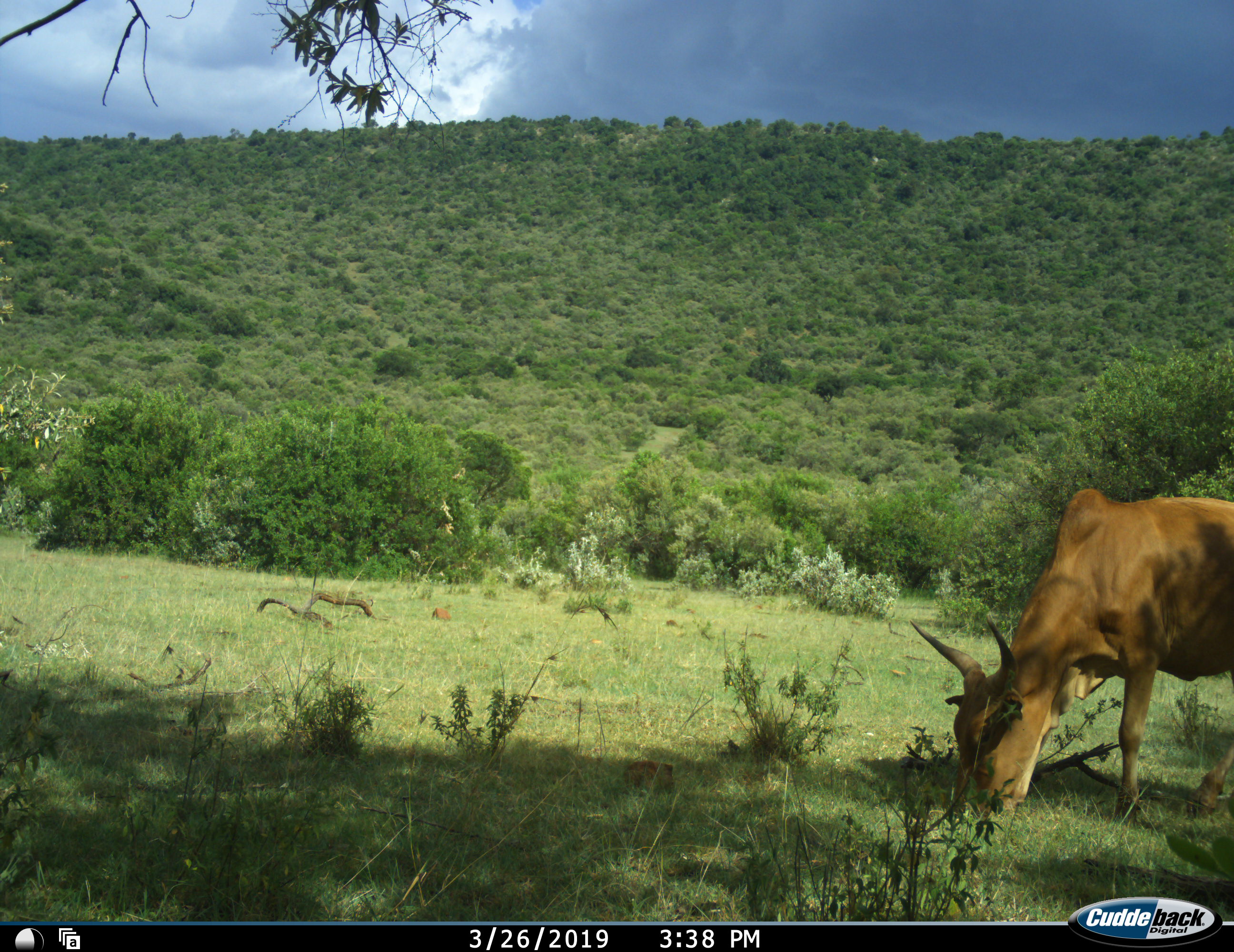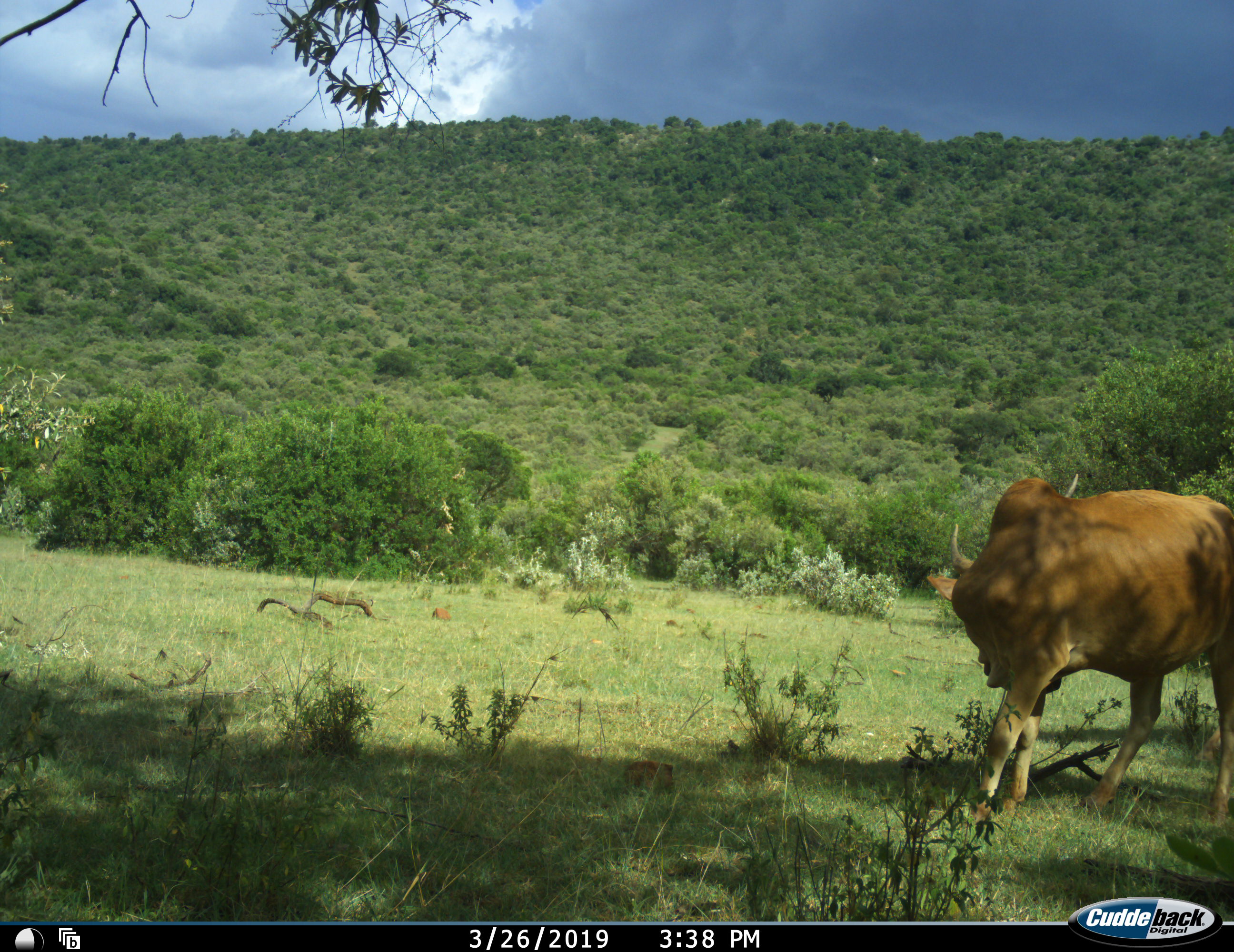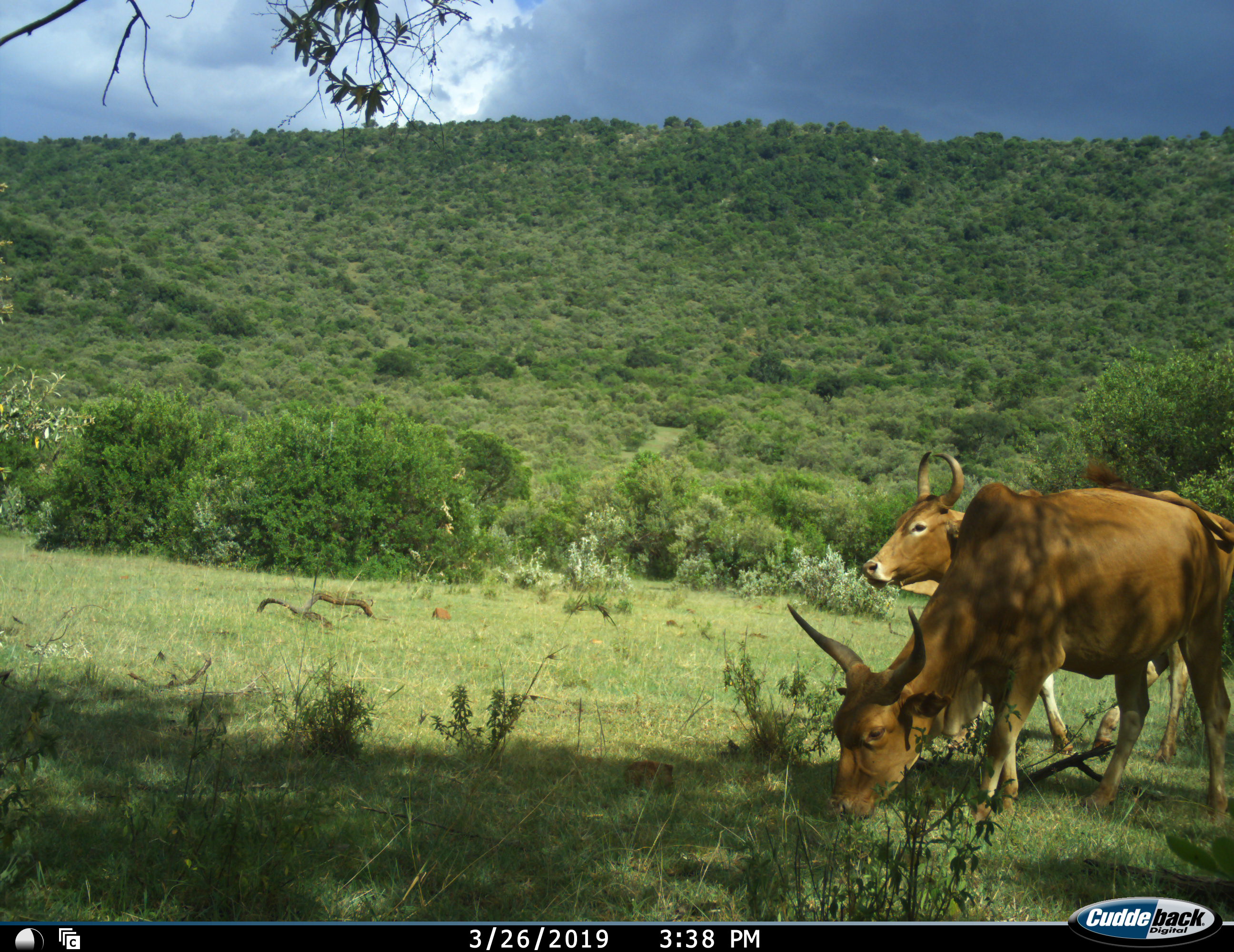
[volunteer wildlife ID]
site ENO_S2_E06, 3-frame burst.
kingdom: Animalia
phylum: Chordata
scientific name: Vertebrata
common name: domestic animal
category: domesticanimal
Domesticanimal (domestic animal) (Vertebrata), count 2. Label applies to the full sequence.